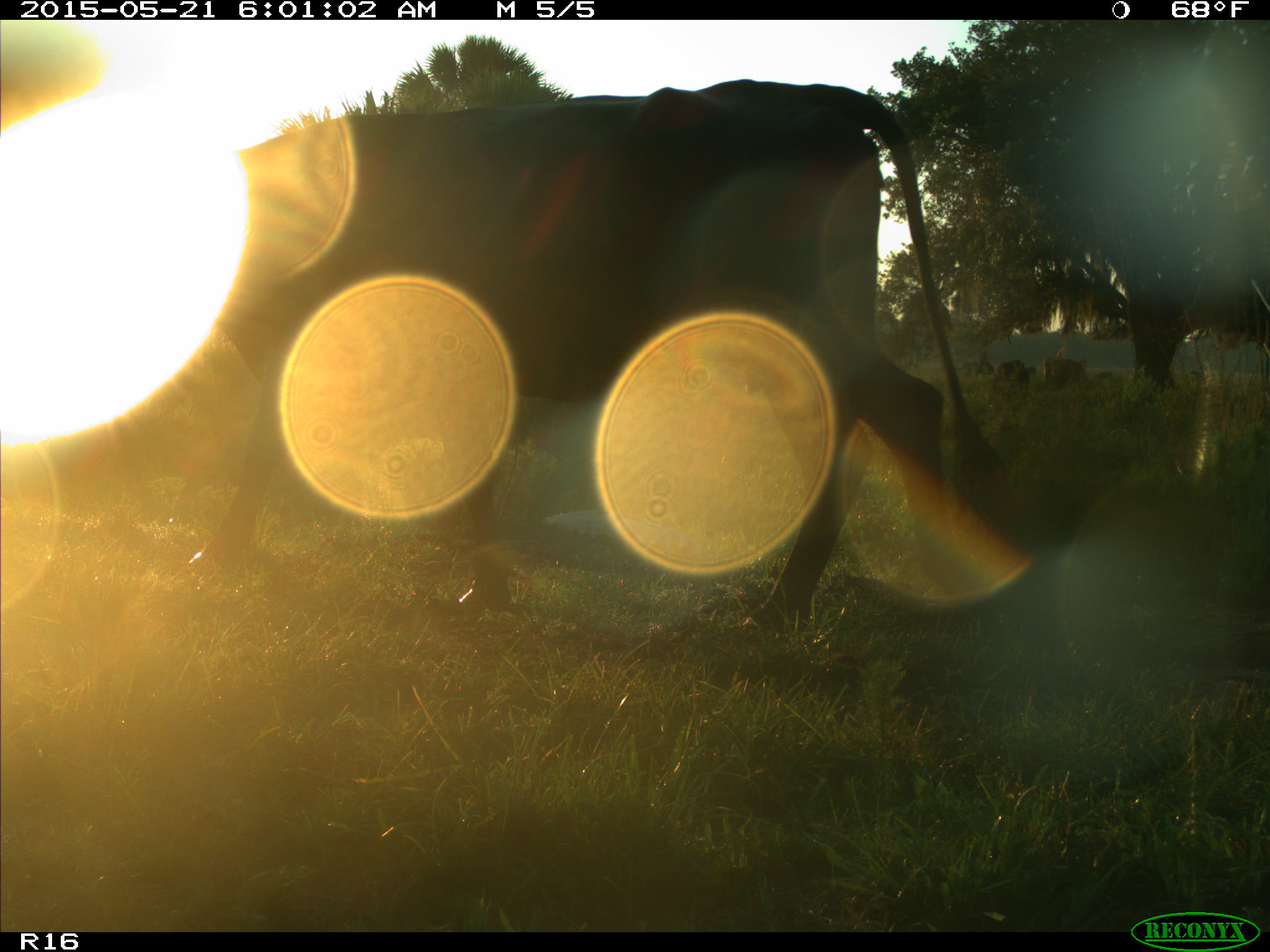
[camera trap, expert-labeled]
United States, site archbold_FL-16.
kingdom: Animalia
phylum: Chordata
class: Mammalia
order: Artiodactyla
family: Bovidae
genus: Bos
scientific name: Bos taurus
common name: domestic cow